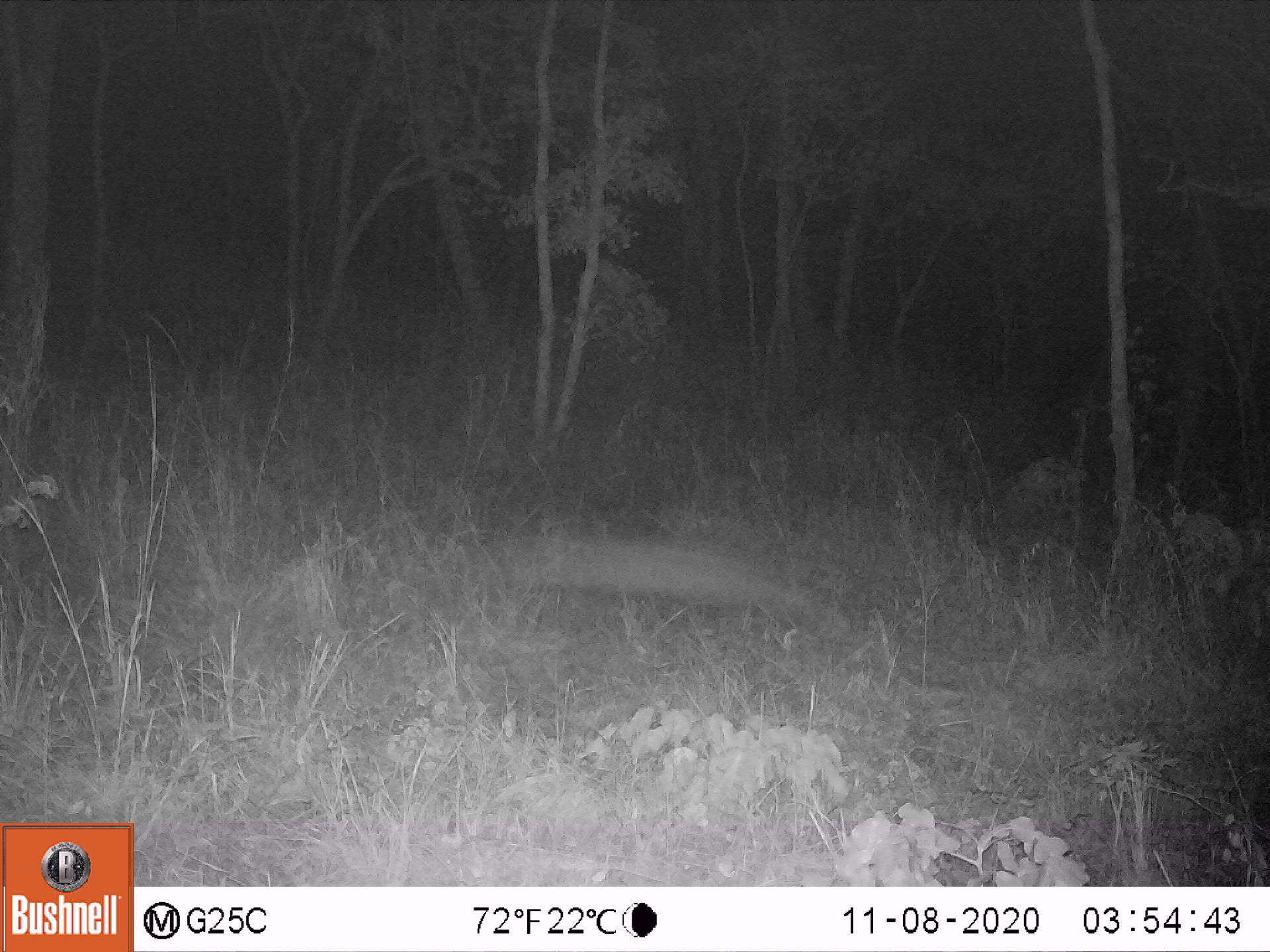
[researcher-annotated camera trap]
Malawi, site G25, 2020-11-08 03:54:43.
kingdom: Animalia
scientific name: Animalia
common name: other animal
Other animal (Animalia), count 1.